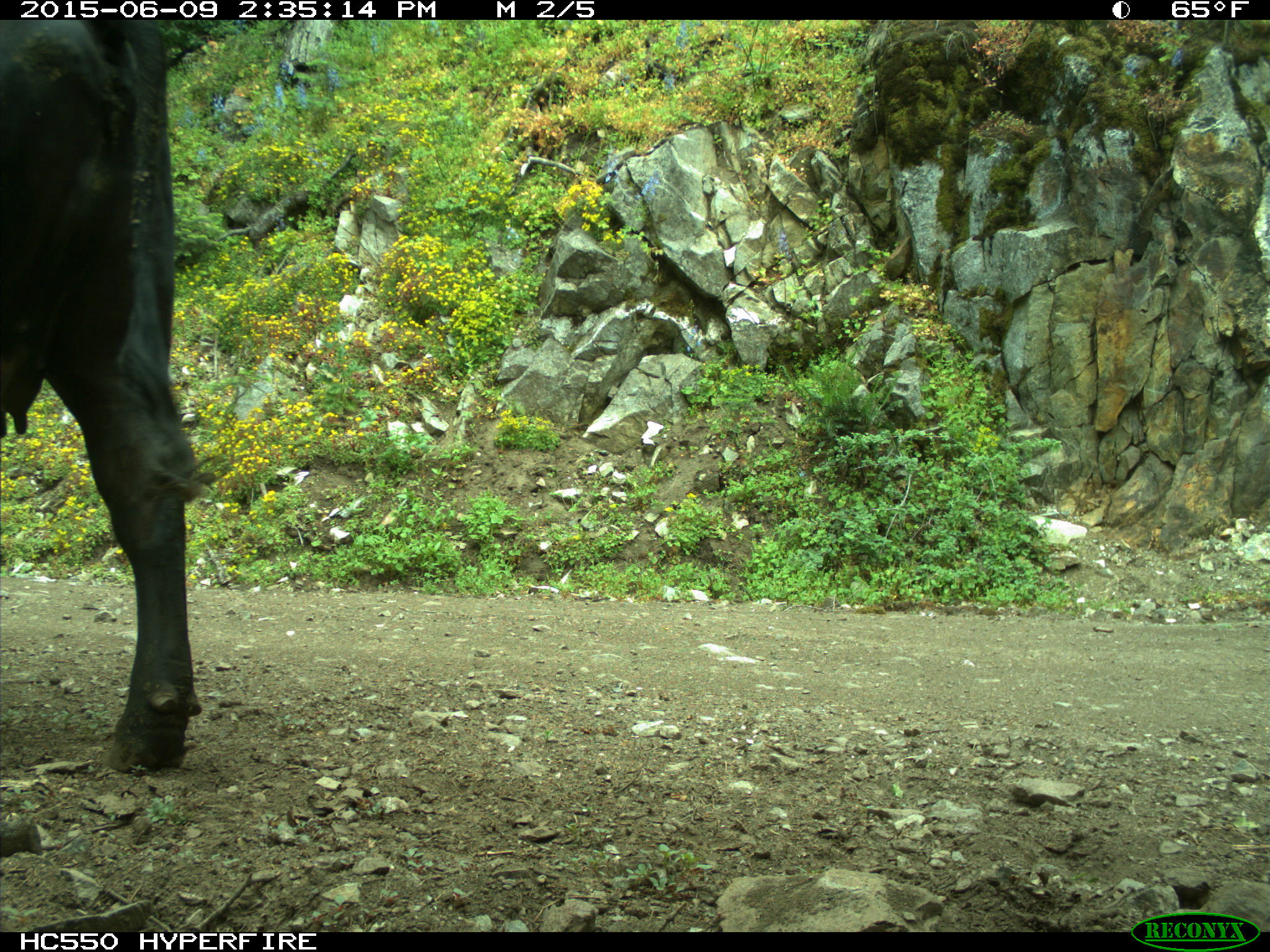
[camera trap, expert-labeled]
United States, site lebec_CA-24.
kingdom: Animalia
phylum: Chordata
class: Mammalia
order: Artiodactyla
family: Bovidae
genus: Bos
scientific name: Bos taurus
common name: domestic cow